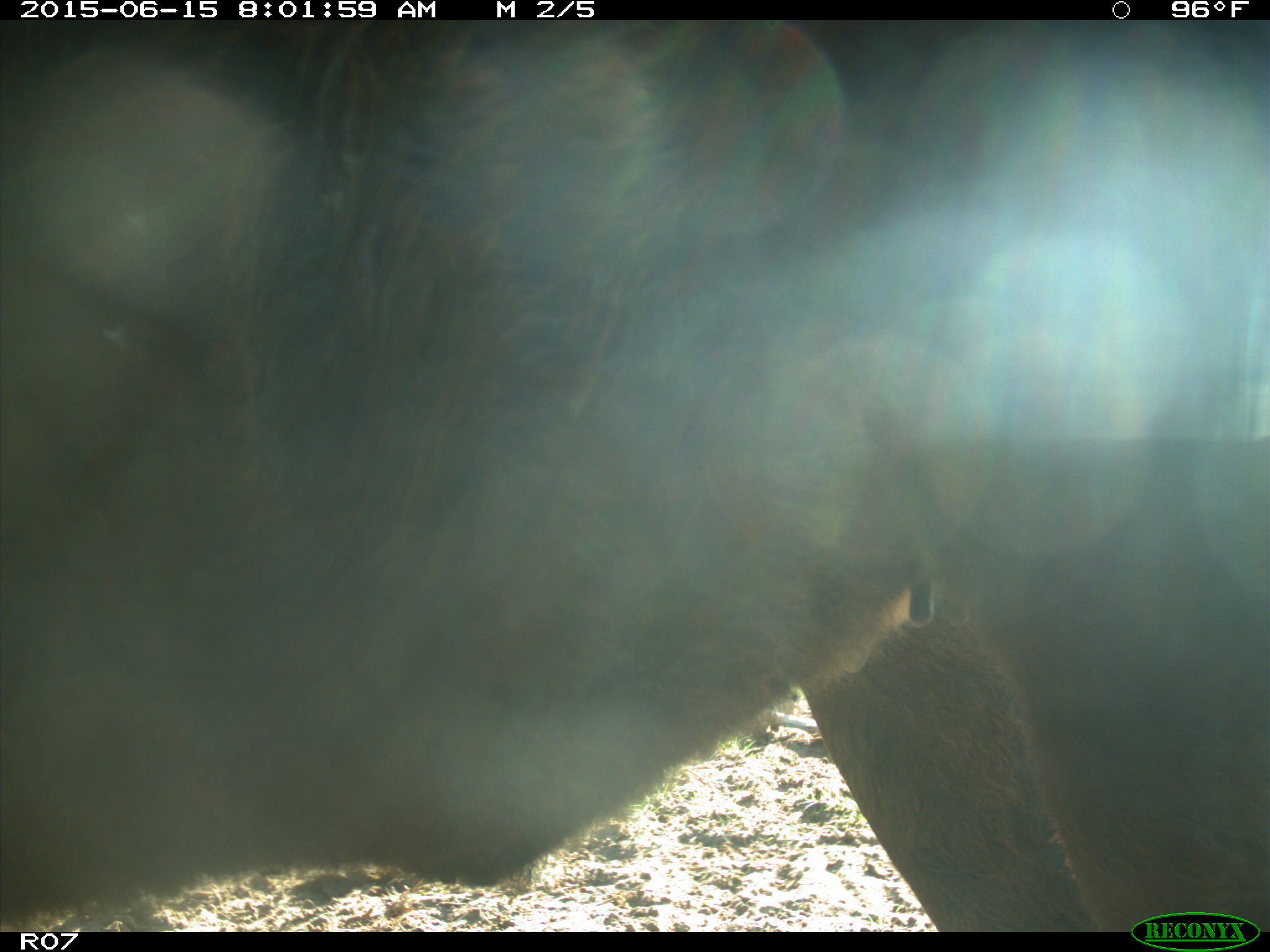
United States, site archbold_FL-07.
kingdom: Animalia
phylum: Chordata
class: Mammalia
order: Artiodactyla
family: Bovidae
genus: Bos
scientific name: Bos taurus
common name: domestic cow